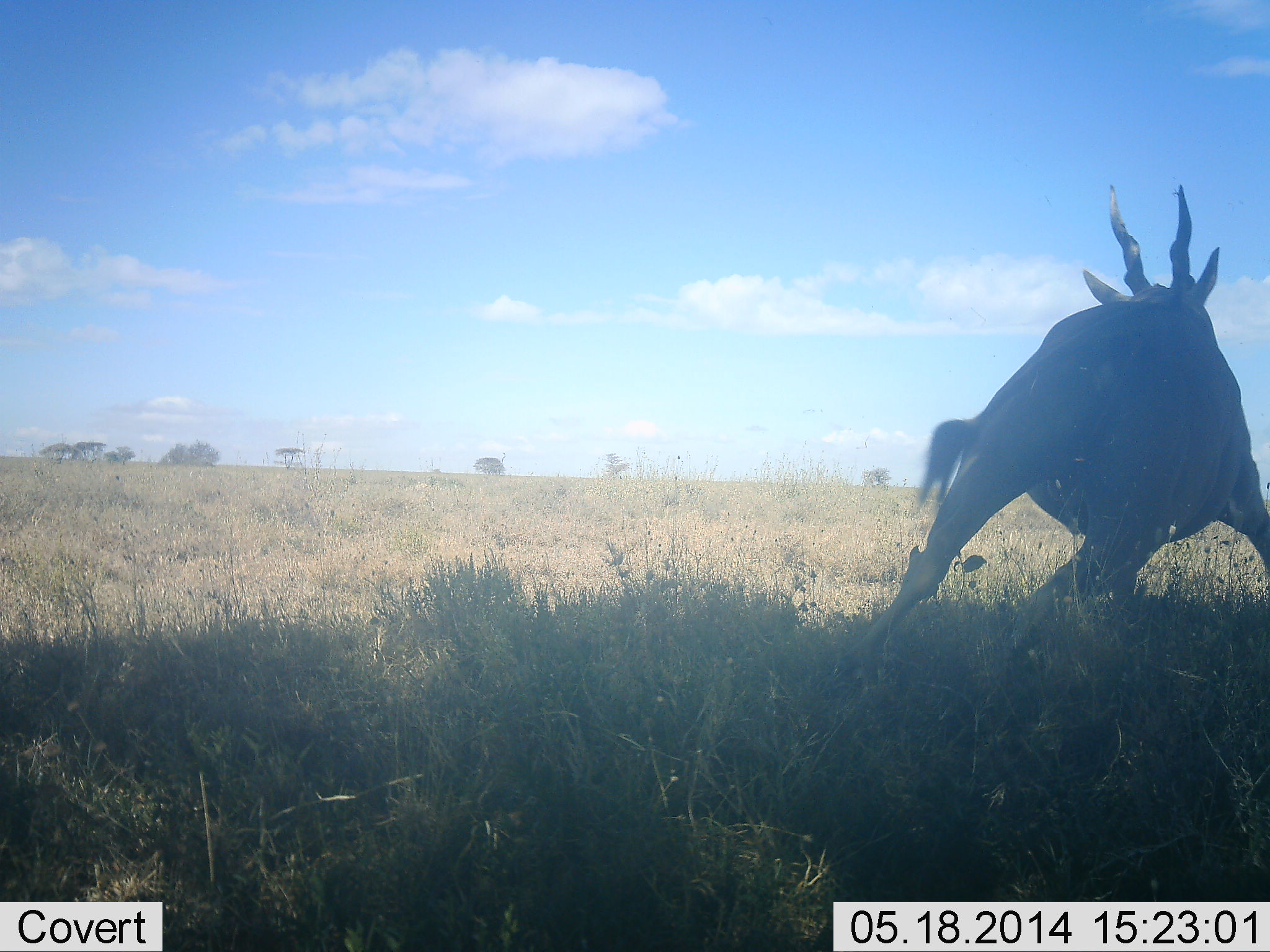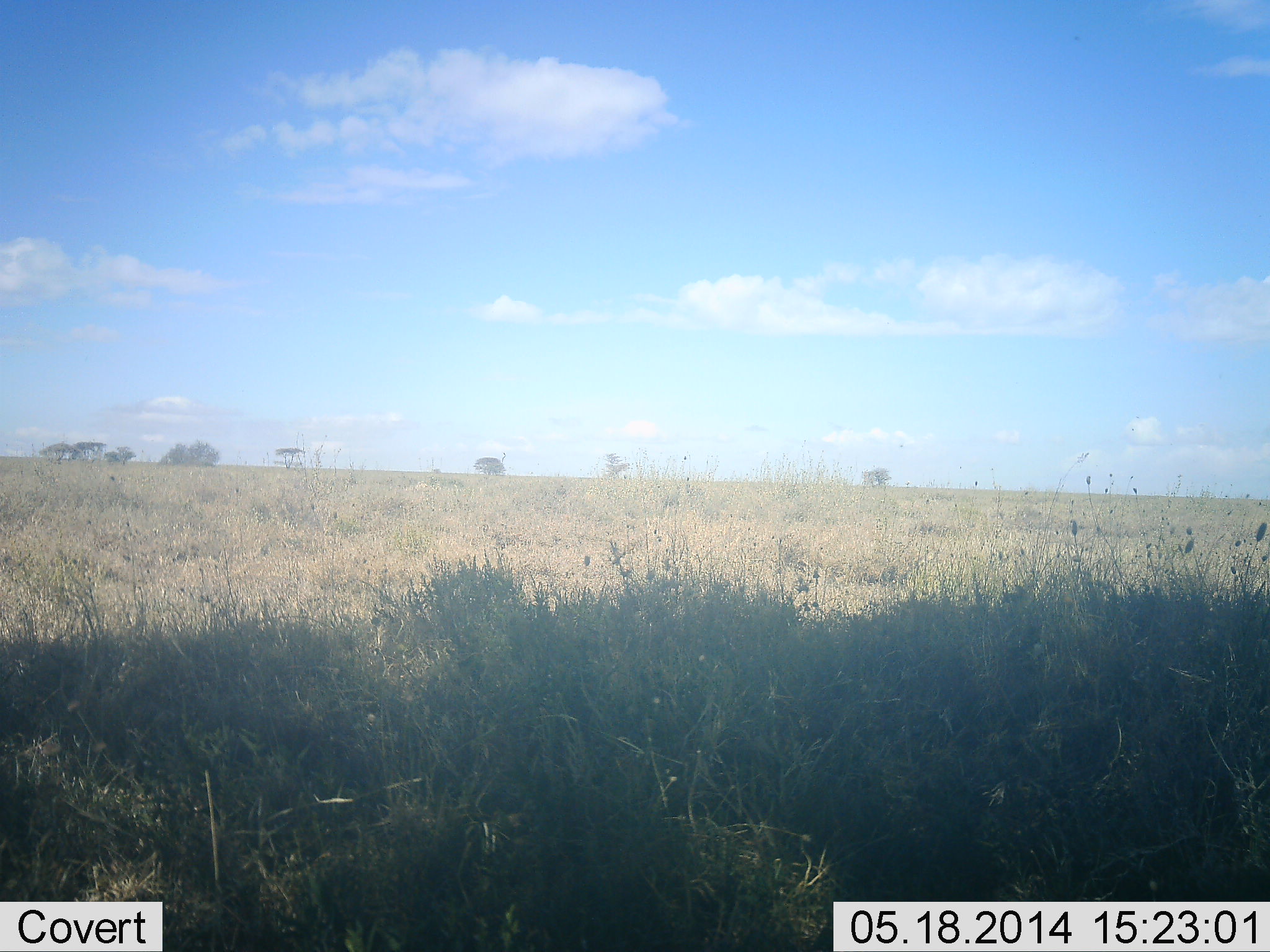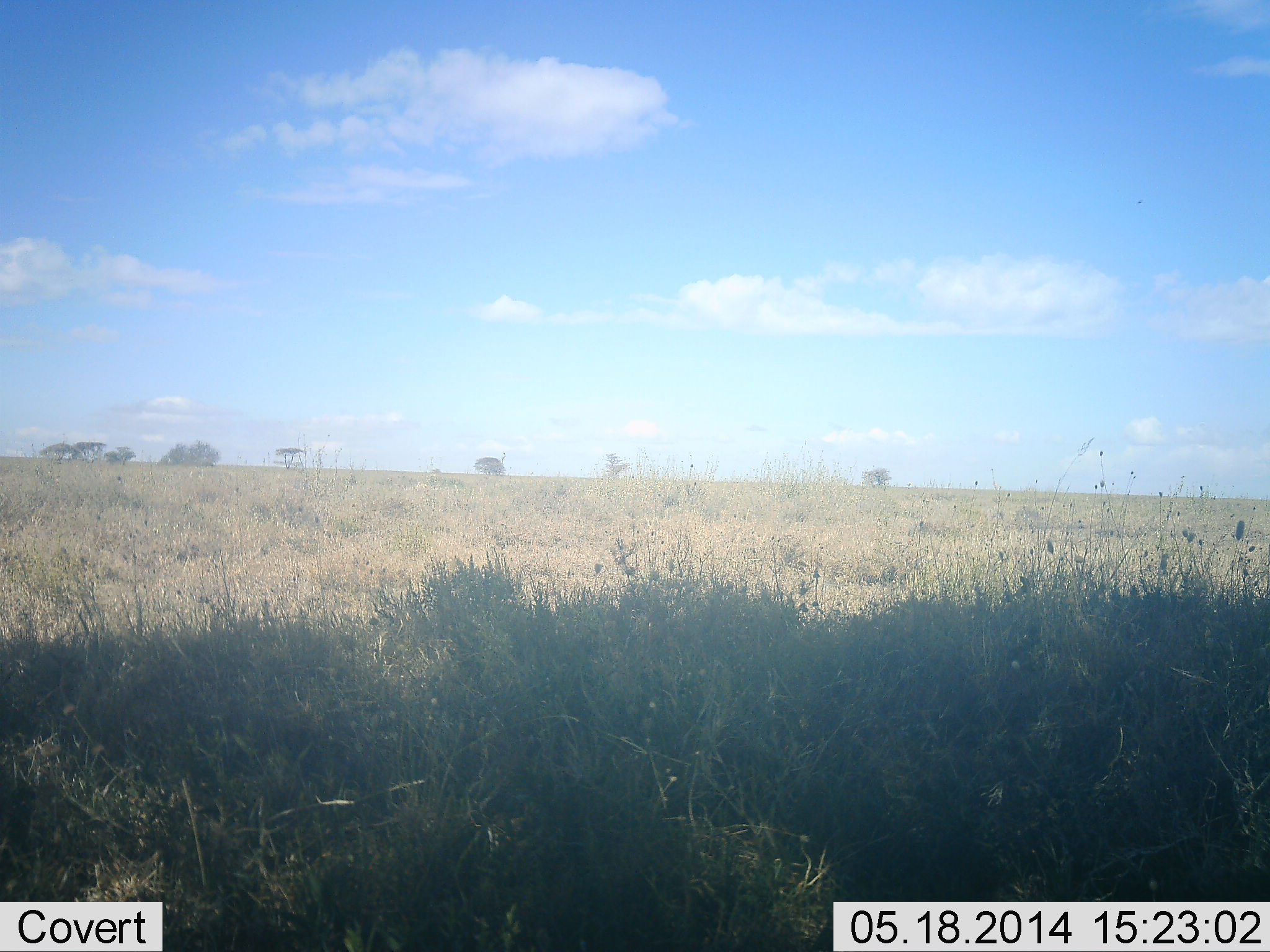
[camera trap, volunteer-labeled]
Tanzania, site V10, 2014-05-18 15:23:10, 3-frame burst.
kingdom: Animalia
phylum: Chordata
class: Mammalia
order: Artiodactyla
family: Bovidae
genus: Tragelaphus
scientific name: Tragelaphus oryx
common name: eland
Eland (Tragelaphus oryx), count 1. Behavior (volunteer vote fractions): standing 10%, resting 0%, moving 90%, interacting 20%. Young present (vote fraction): 0%. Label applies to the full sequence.